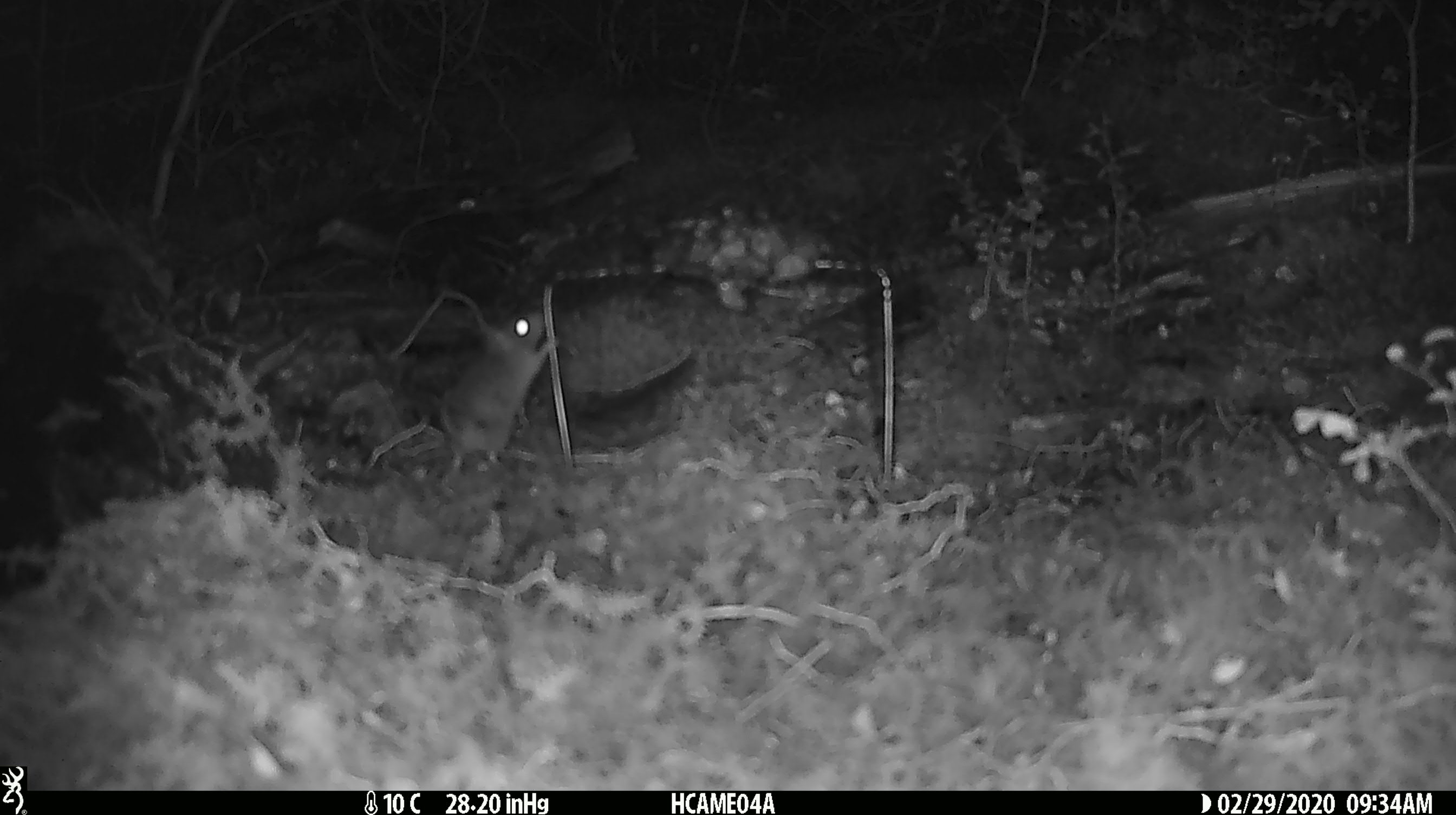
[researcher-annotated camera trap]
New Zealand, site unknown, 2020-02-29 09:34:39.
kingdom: Animalia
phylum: Chordata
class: Mammalia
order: Rodentia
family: Muridae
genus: Mus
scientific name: Mus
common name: mouse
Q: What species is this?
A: Mouse (Mus).